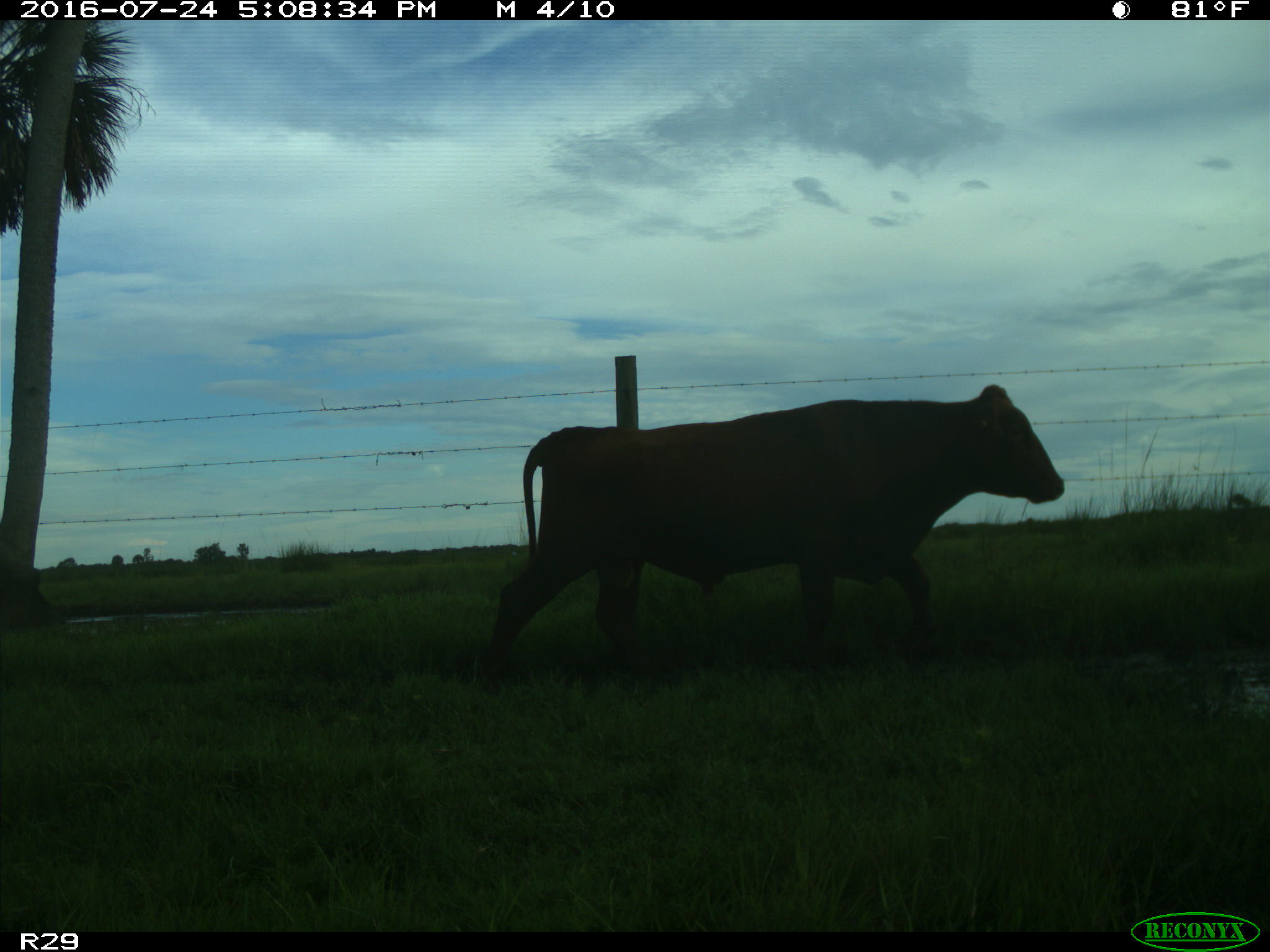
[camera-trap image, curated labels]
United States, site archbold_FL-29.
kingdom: Animalia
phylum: Chordata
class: Mammalia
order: Artiodactyla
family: Bovidae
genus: Bos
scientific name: Bos taurus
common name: domestic cow